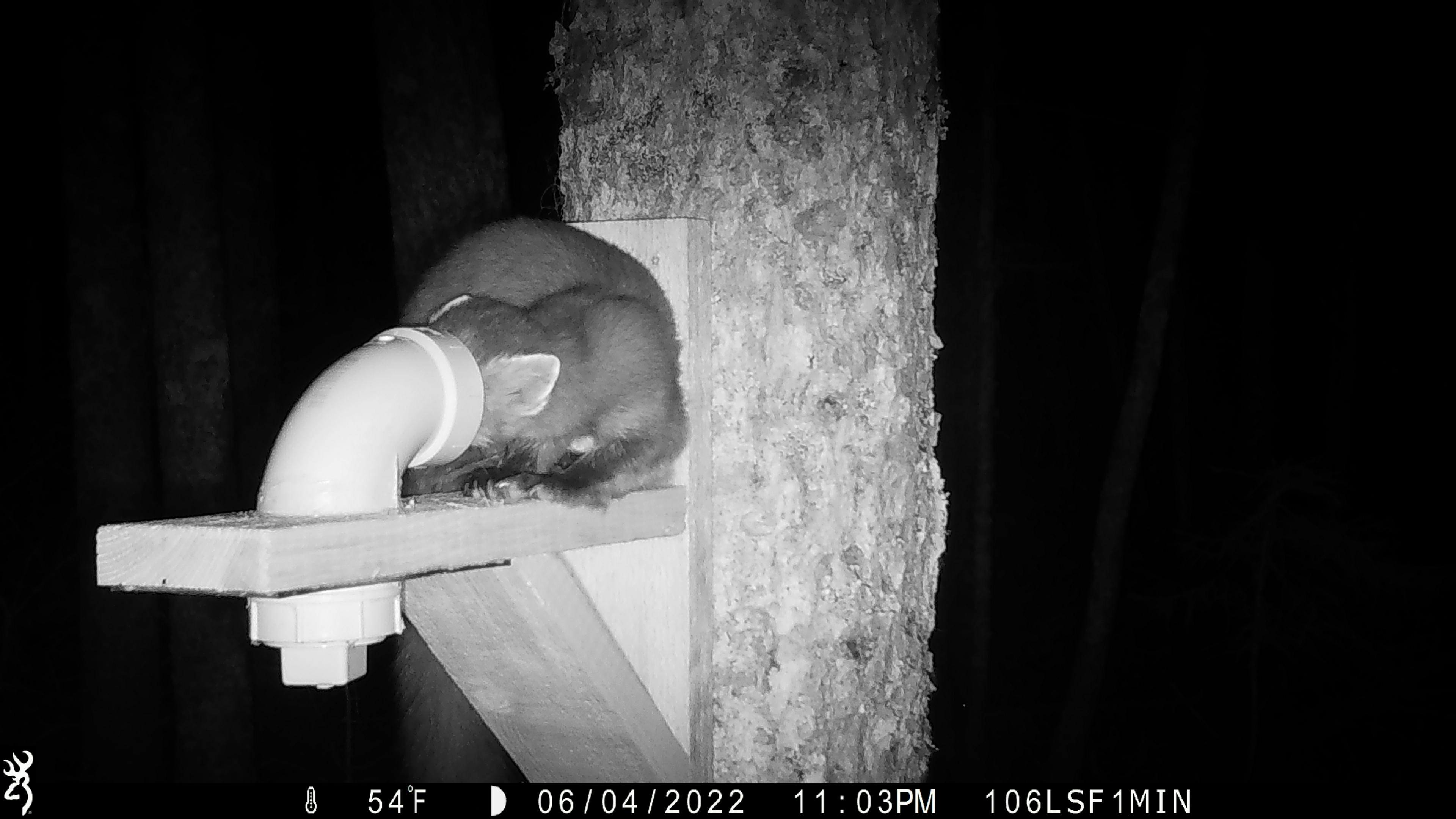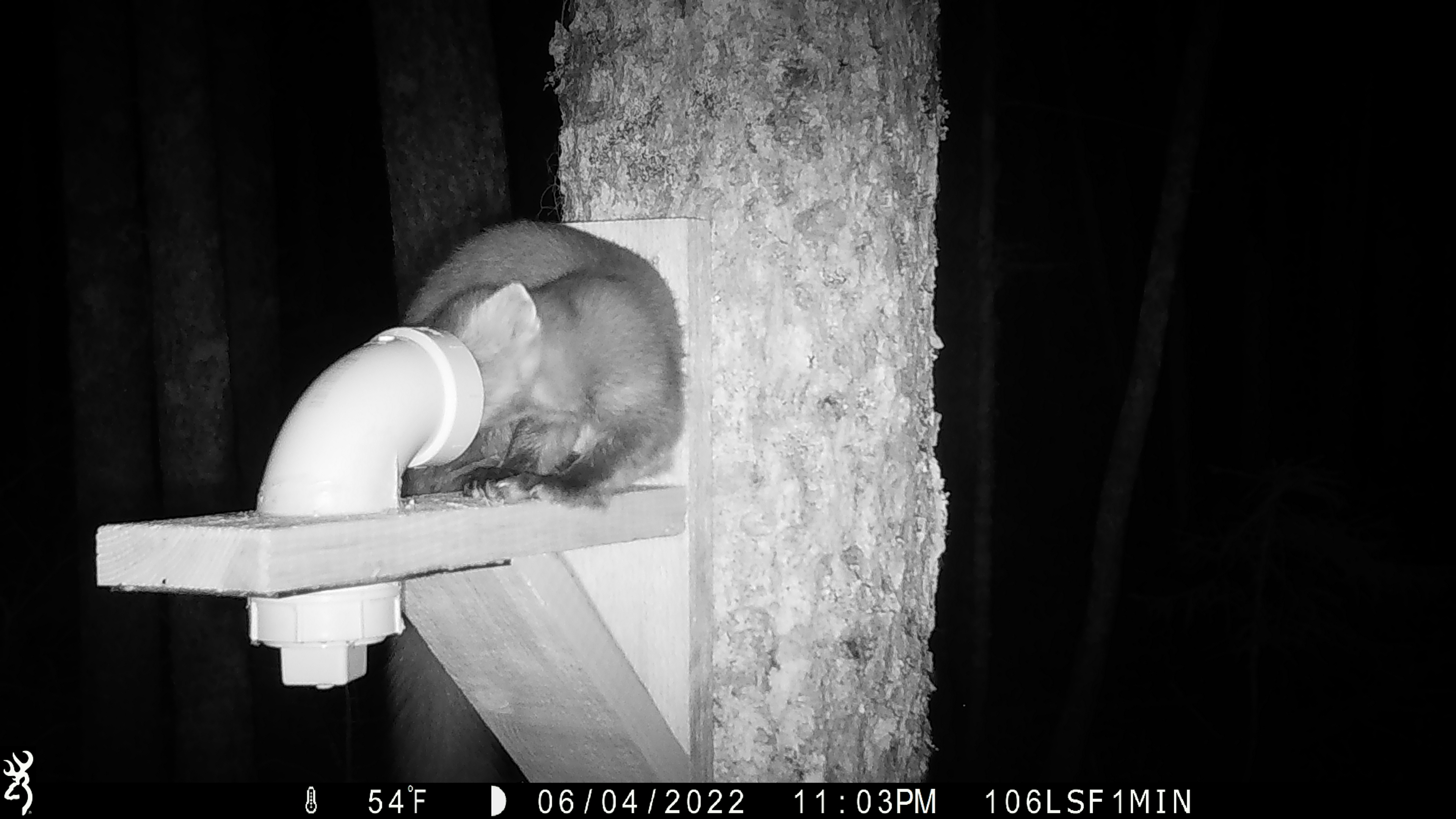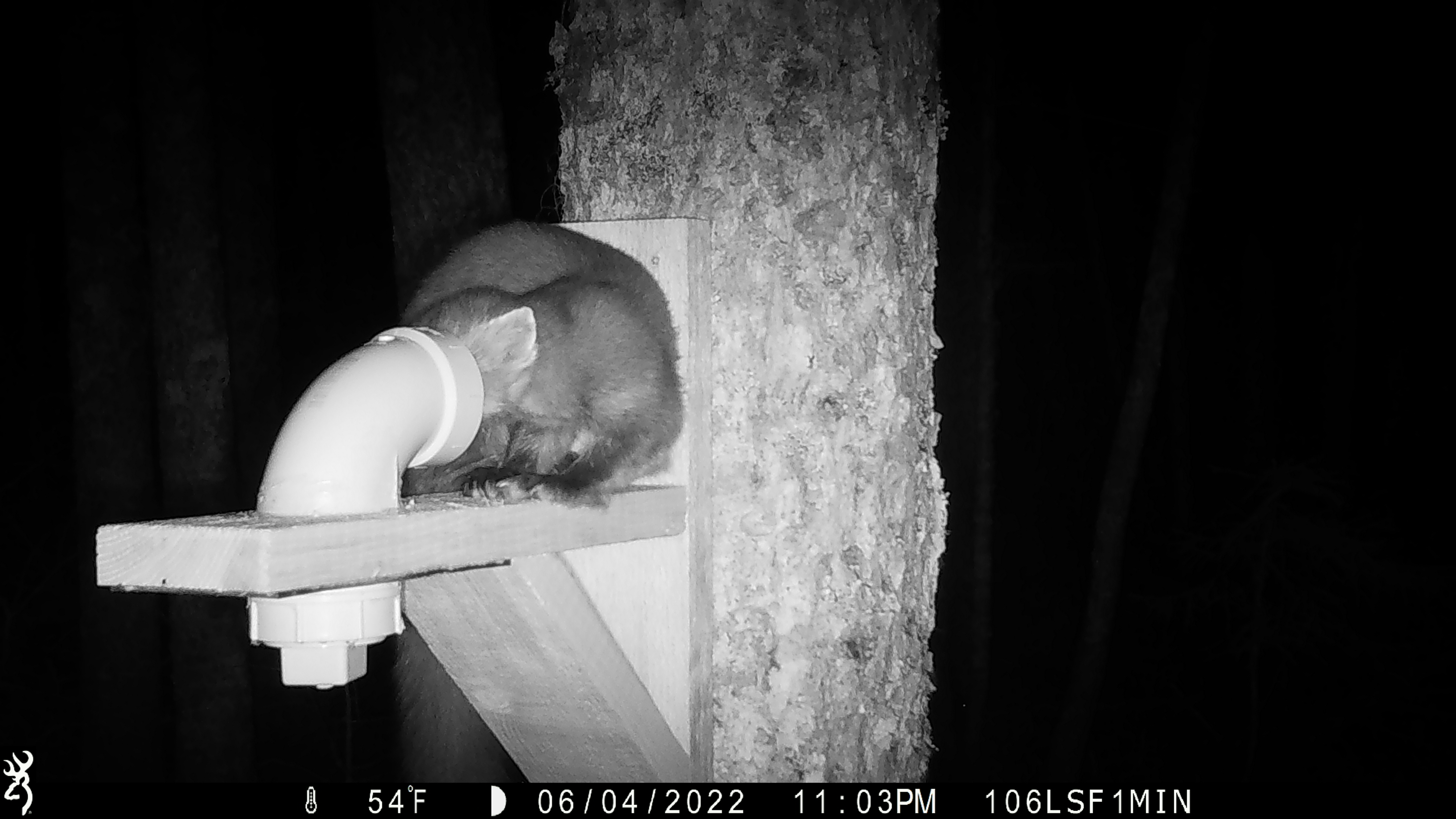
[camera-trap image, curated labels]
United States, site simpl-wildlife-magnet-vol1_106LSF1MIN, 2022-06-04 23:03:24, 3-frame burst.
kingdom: Animalia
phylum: Chordata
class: Mammalia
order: Carnivora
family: Mustelidae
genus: Martes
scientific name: Martes americana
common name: american marten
American marten (Martes americana).